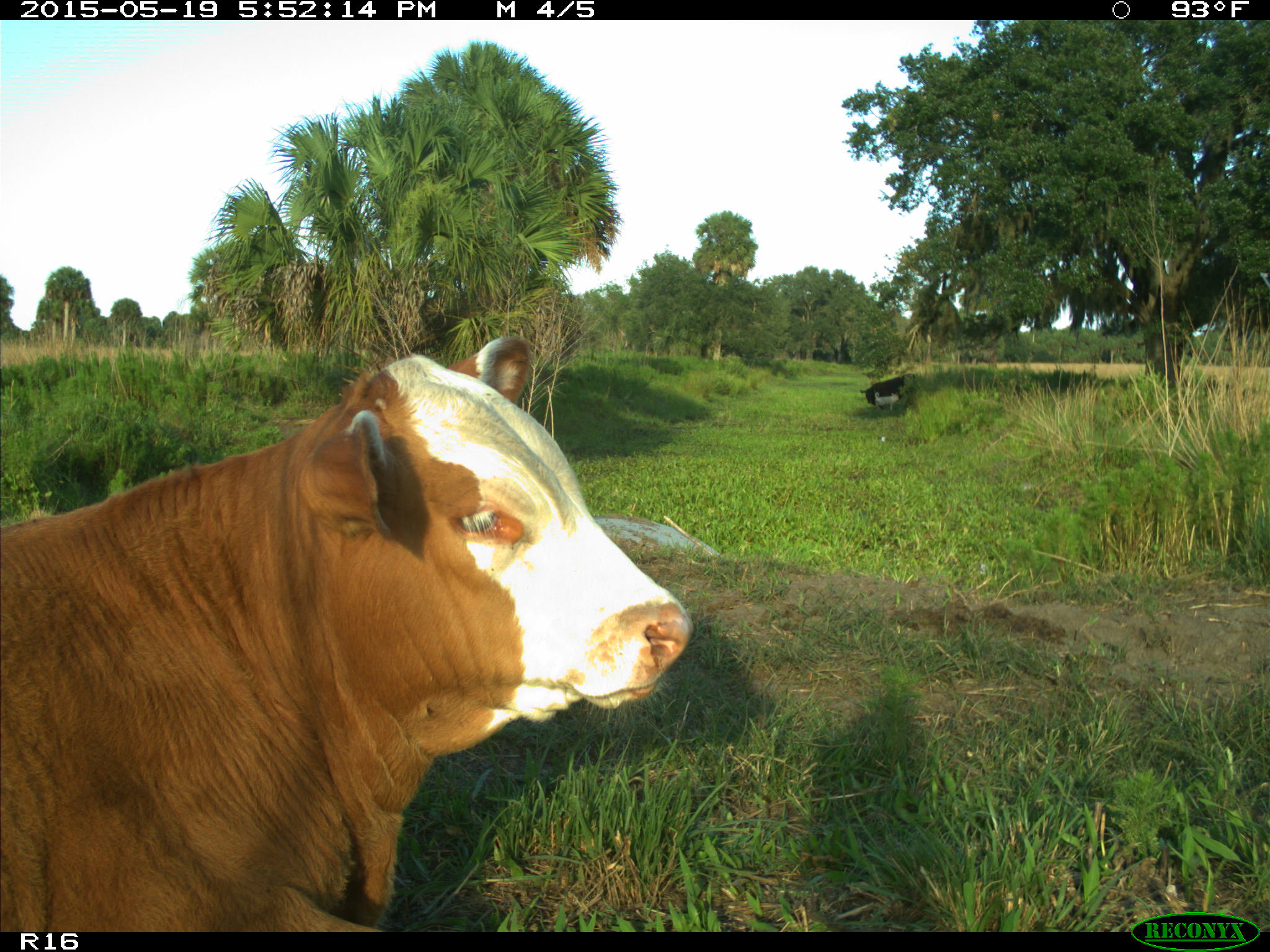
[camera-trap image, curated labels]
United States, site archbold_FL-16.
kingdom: Animalia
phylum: Chordata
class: Mammalia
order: Artiodactyla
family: Bovidae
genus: Bos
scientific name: Bos taurus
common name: domestic cow